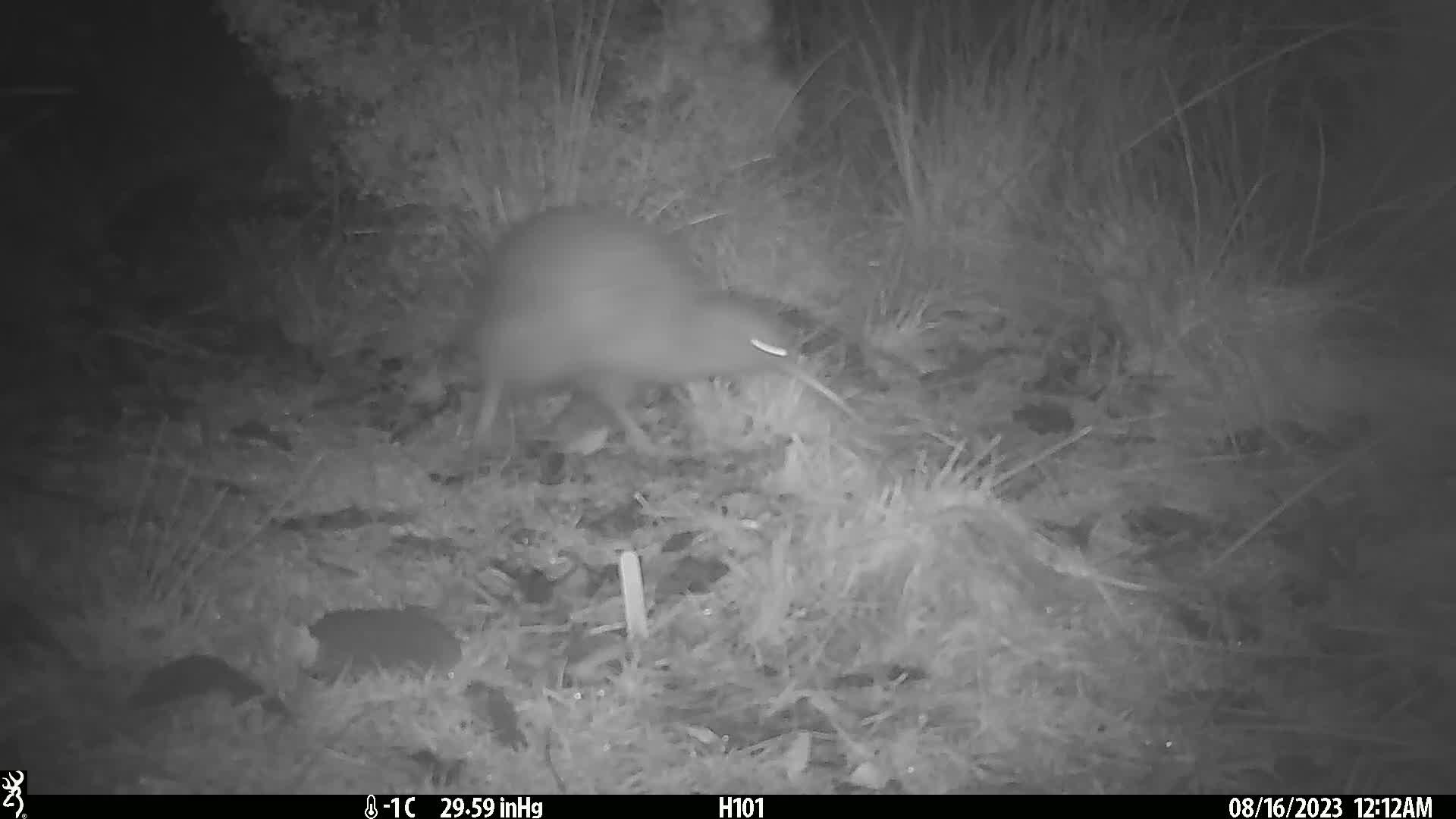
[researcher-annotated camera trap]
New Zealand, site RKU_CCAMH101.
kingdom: Animalia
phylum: Chordata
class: Aves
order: Apterygiformes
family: Apterygidae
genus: Apteryx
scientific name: Apteryx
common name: kiwi